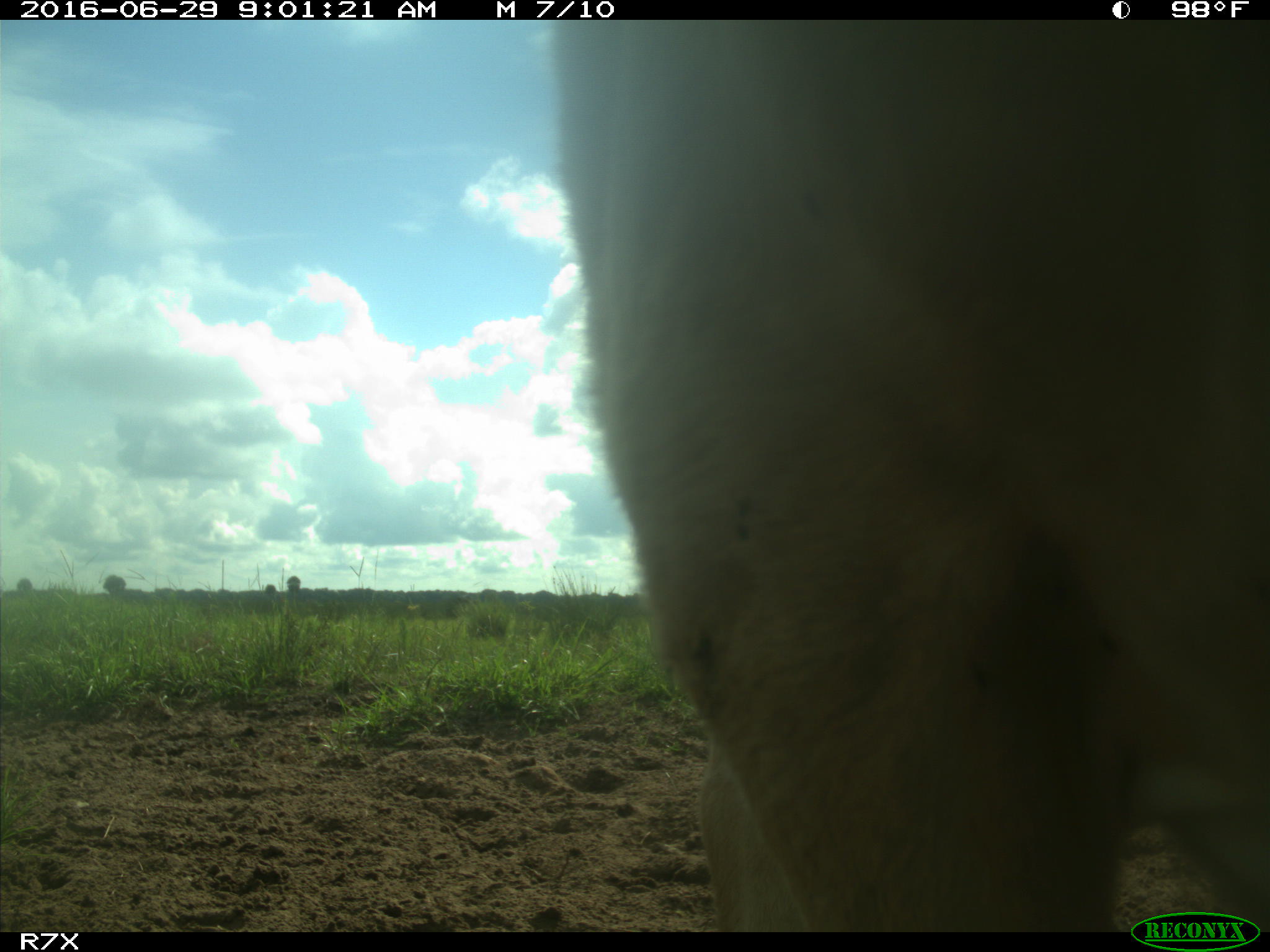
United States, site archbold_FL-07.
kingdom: Animalia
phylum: Chordata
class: Mammalia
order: Artiodactyla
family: Bovidae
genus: Bos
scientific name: Bos taurus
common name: domestic cow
Bos taurus (domestic cow).